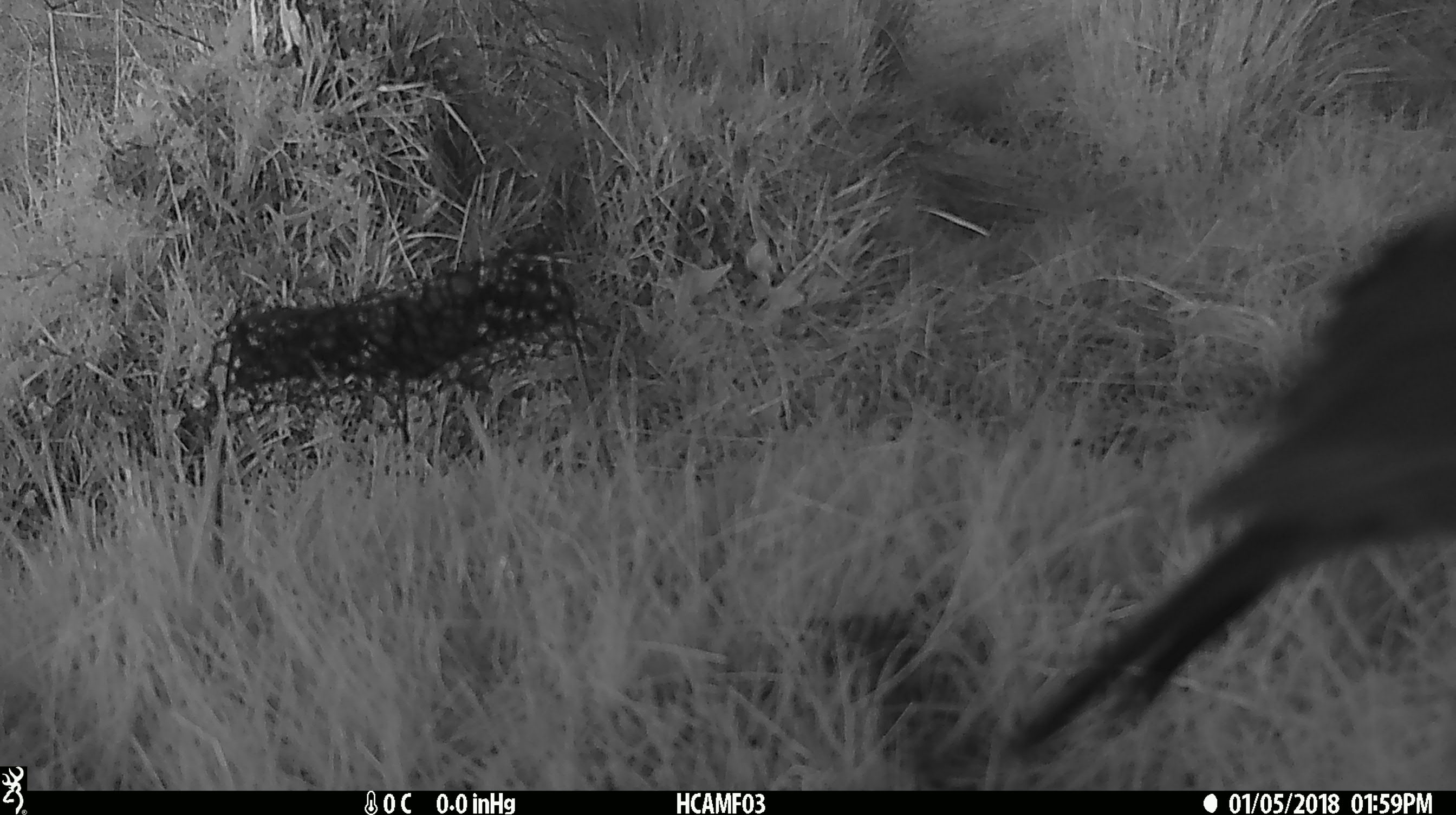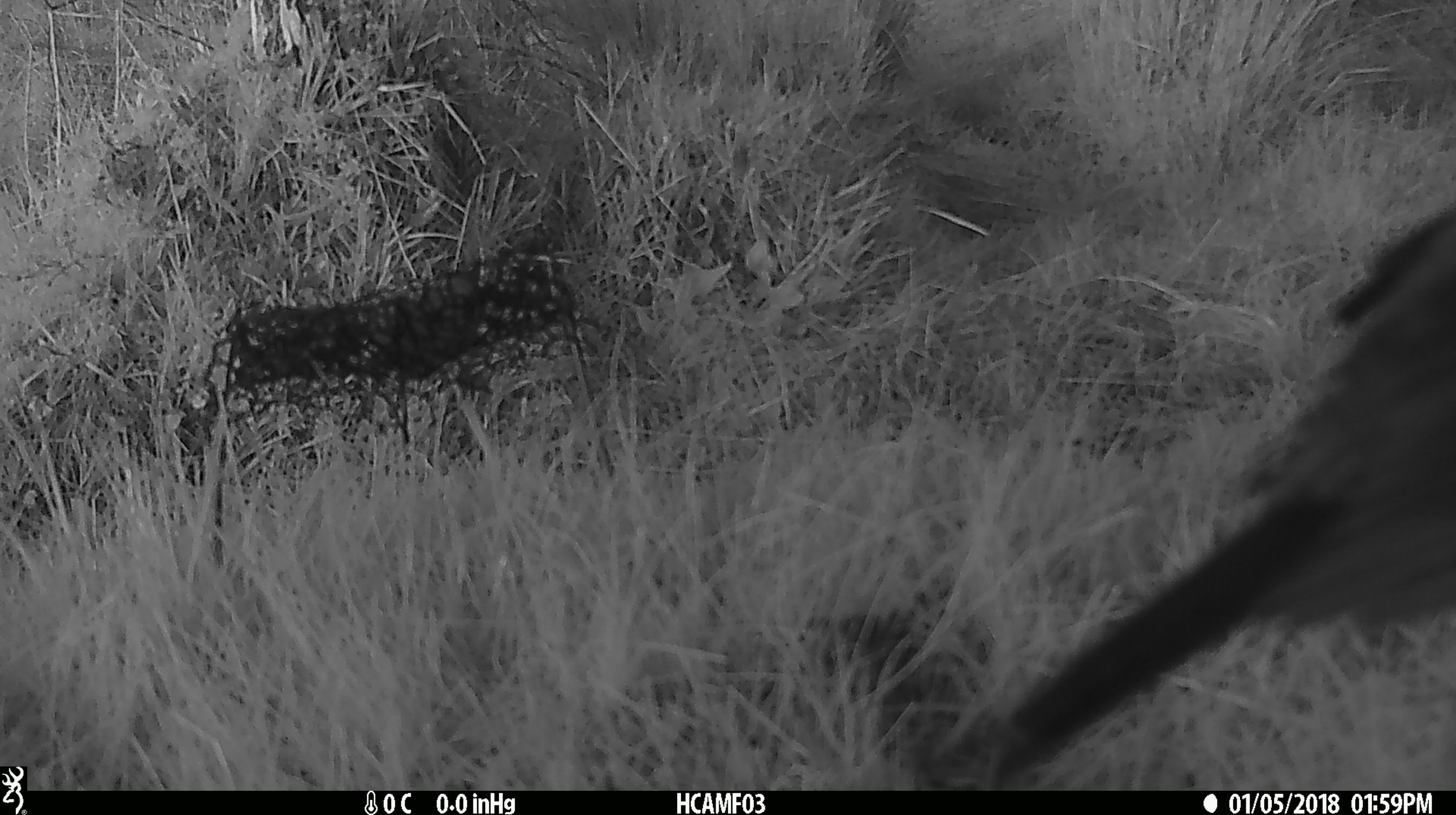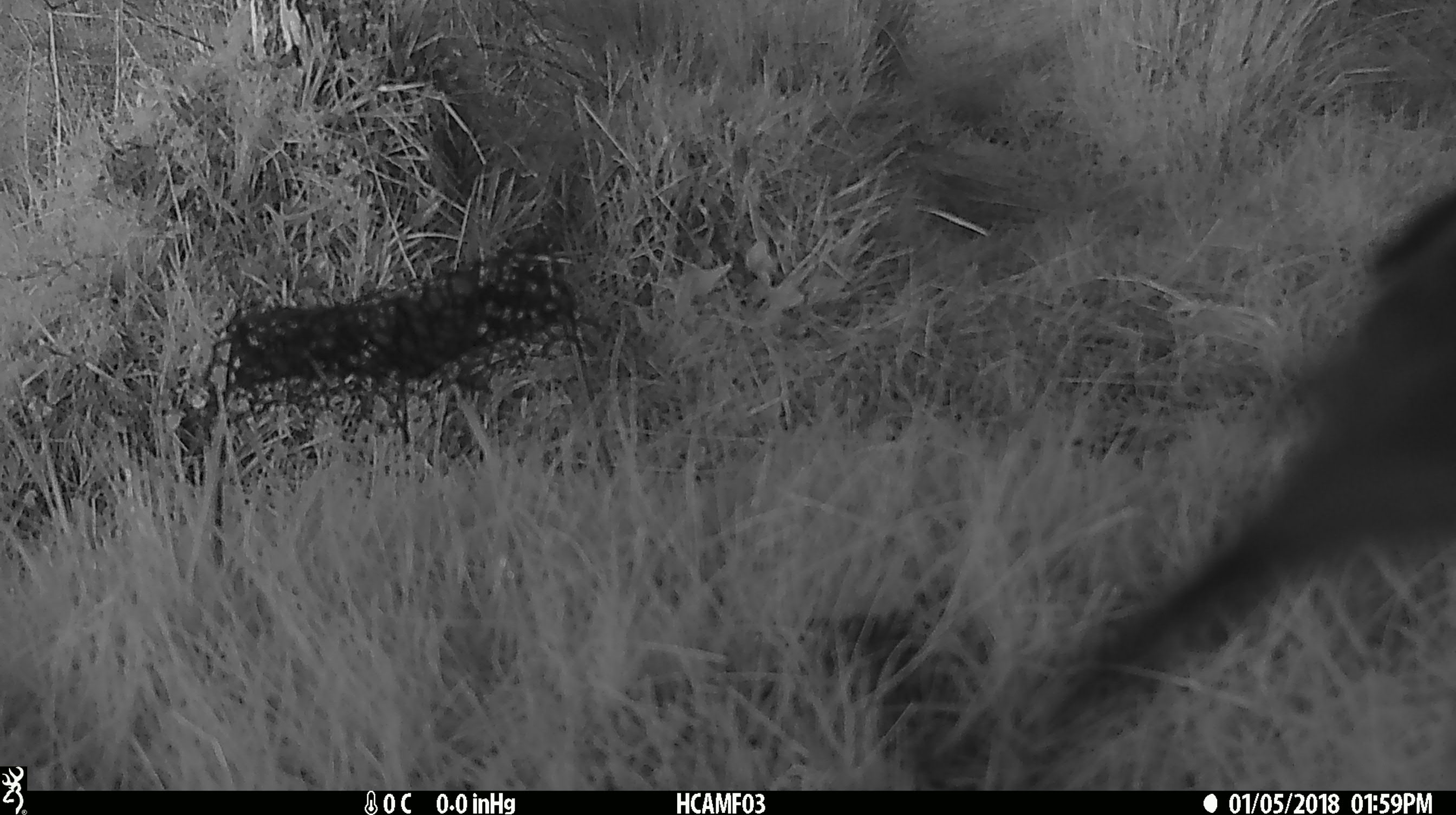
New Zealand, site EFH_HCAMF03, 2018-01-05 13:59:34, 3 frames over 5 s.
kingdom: Animalia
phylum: Chordata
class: Aves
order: Passeriformes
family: Turdidae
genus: Turdus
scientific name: Turdus merula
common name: eurasian blackbird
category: blackbird